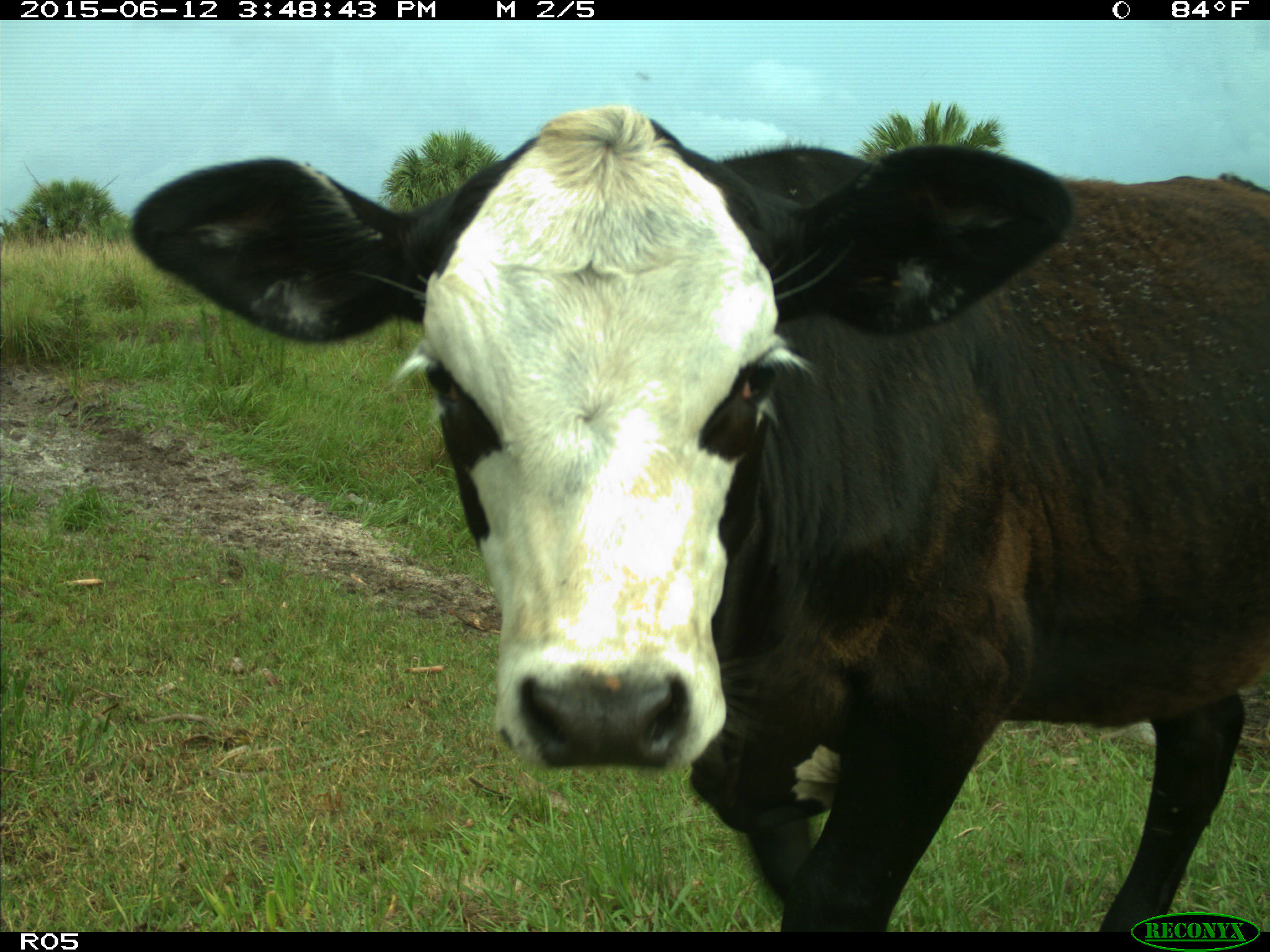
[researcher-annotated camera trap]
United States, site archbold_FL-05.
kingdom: Animalia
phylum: Chordata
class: Mammalia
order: Artiodactyla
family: Bovidae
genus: Bos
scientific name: Bos taurus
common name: domestic cow